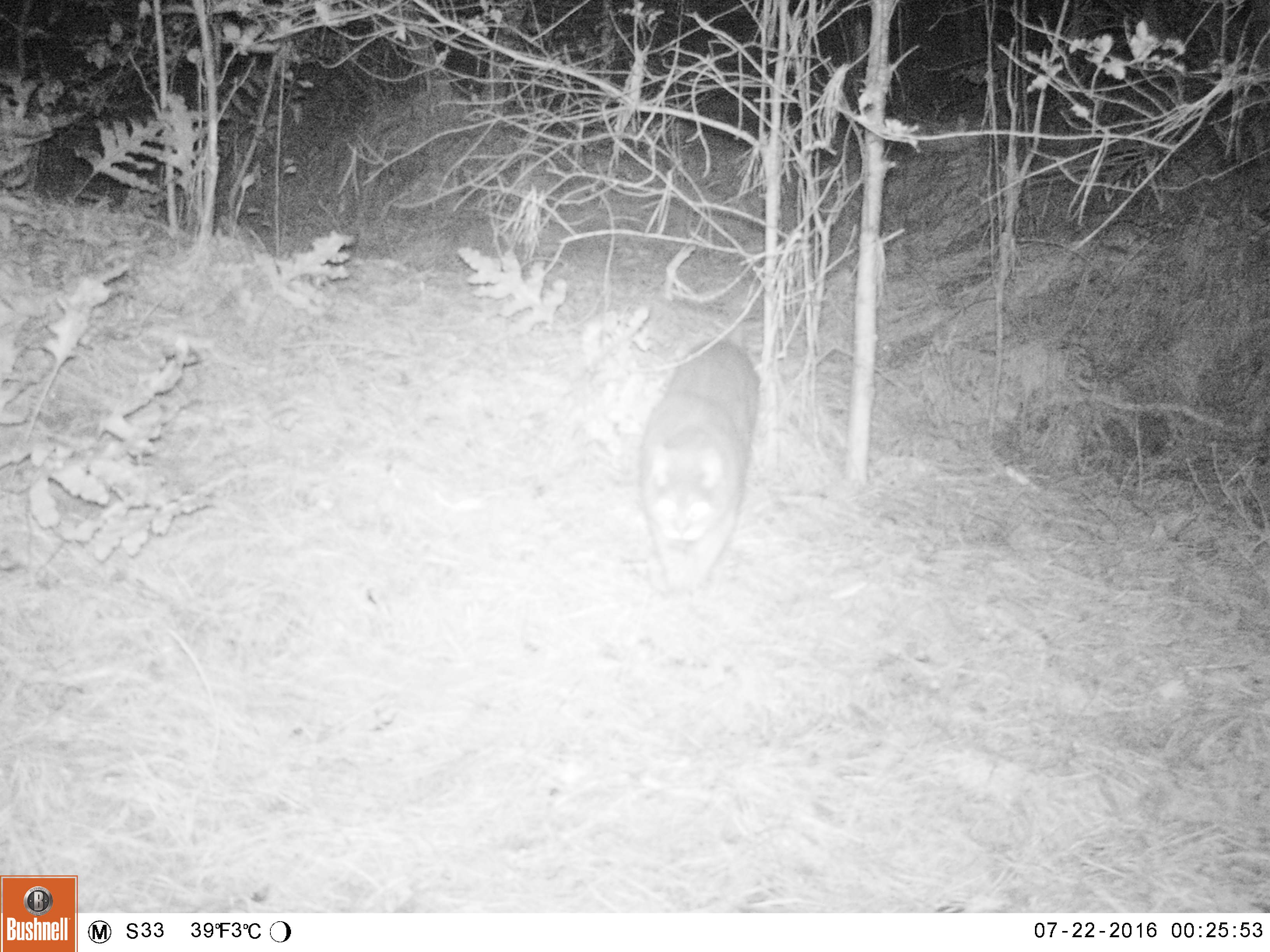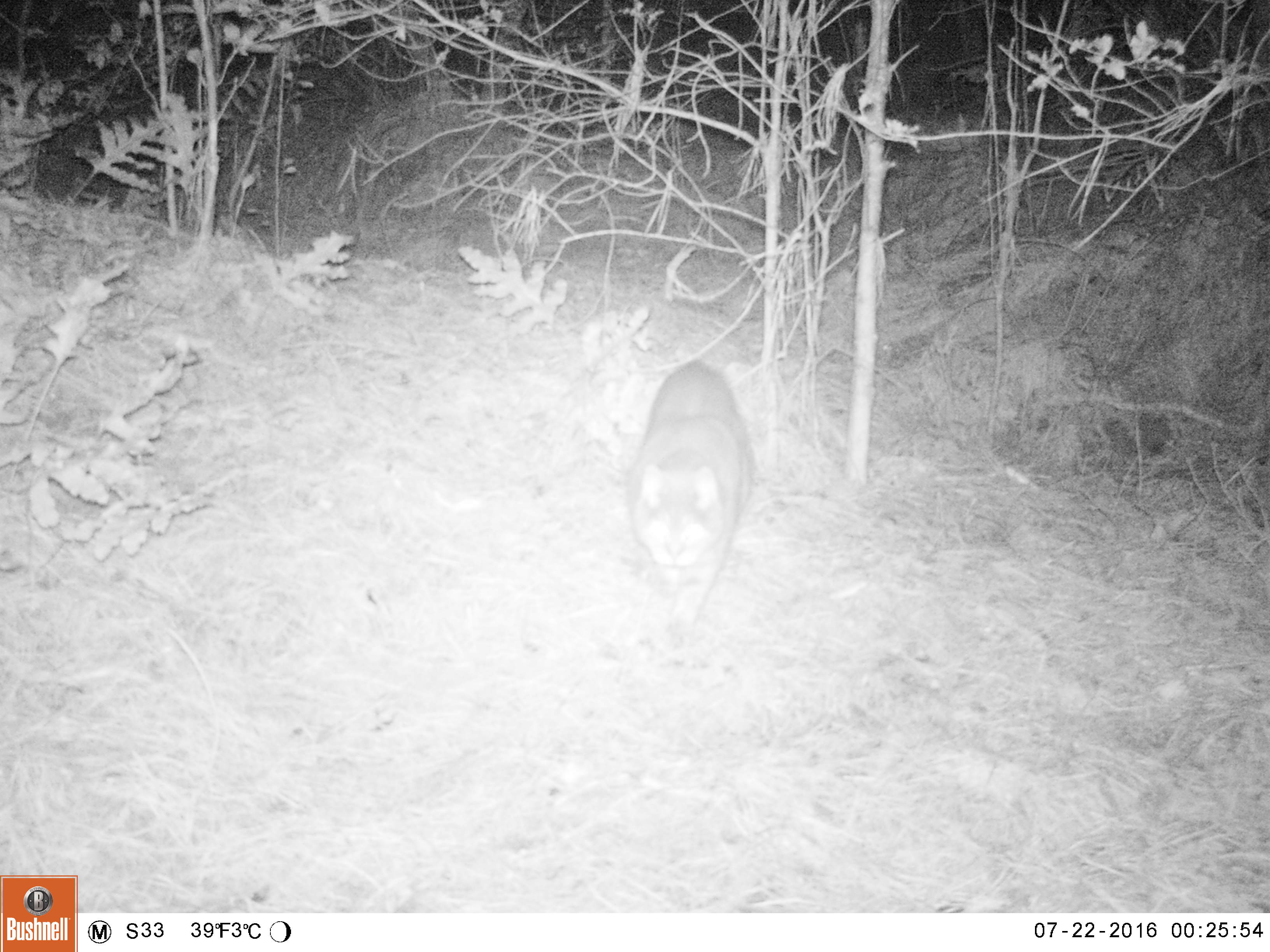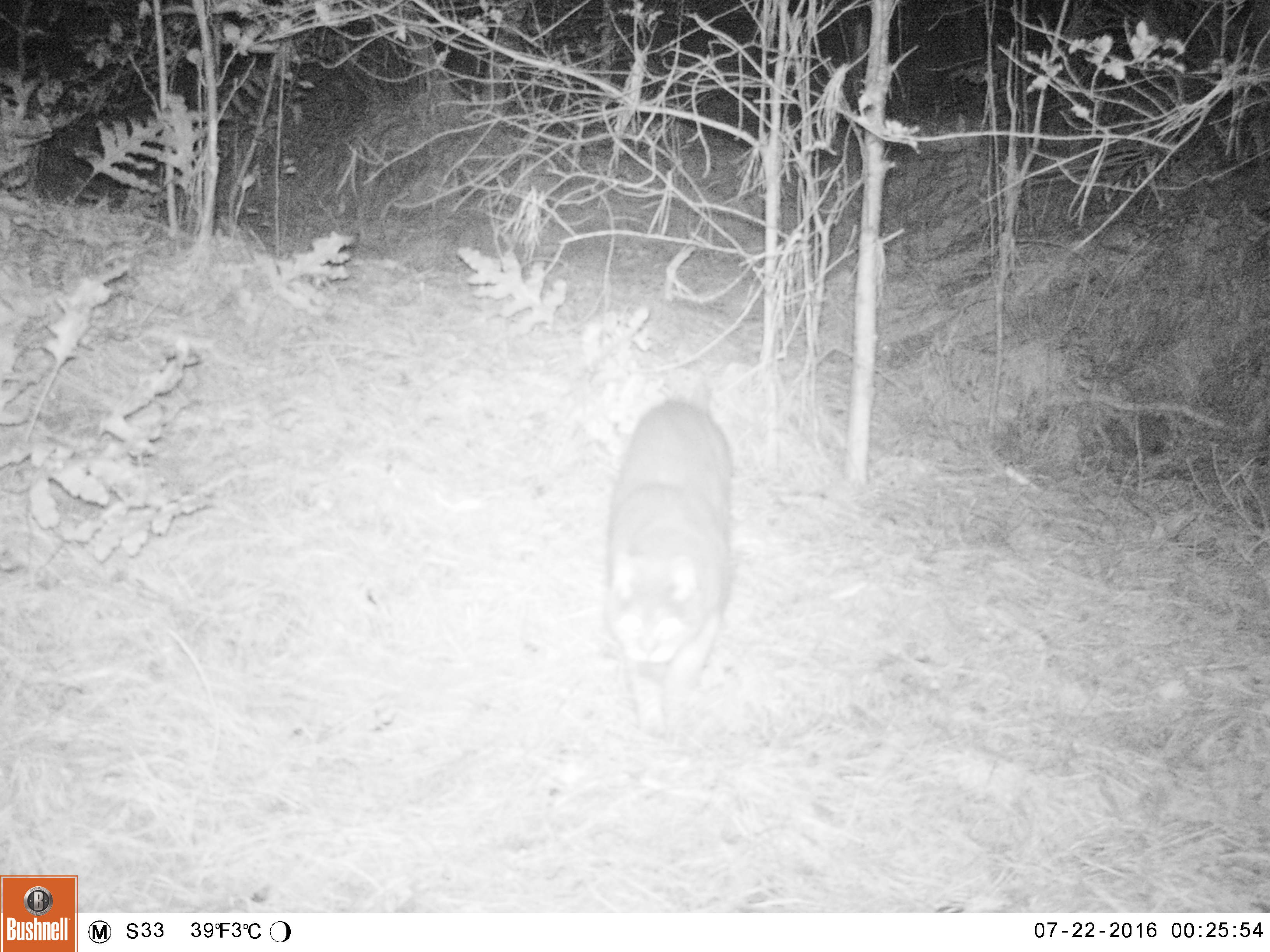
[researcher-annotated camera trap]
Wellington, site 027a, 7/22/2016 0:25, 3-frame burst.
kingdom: Animalia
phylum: Chordata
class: Mammalia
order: Carnivora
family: Felidae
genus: Felis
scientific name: Felis catus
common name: cat